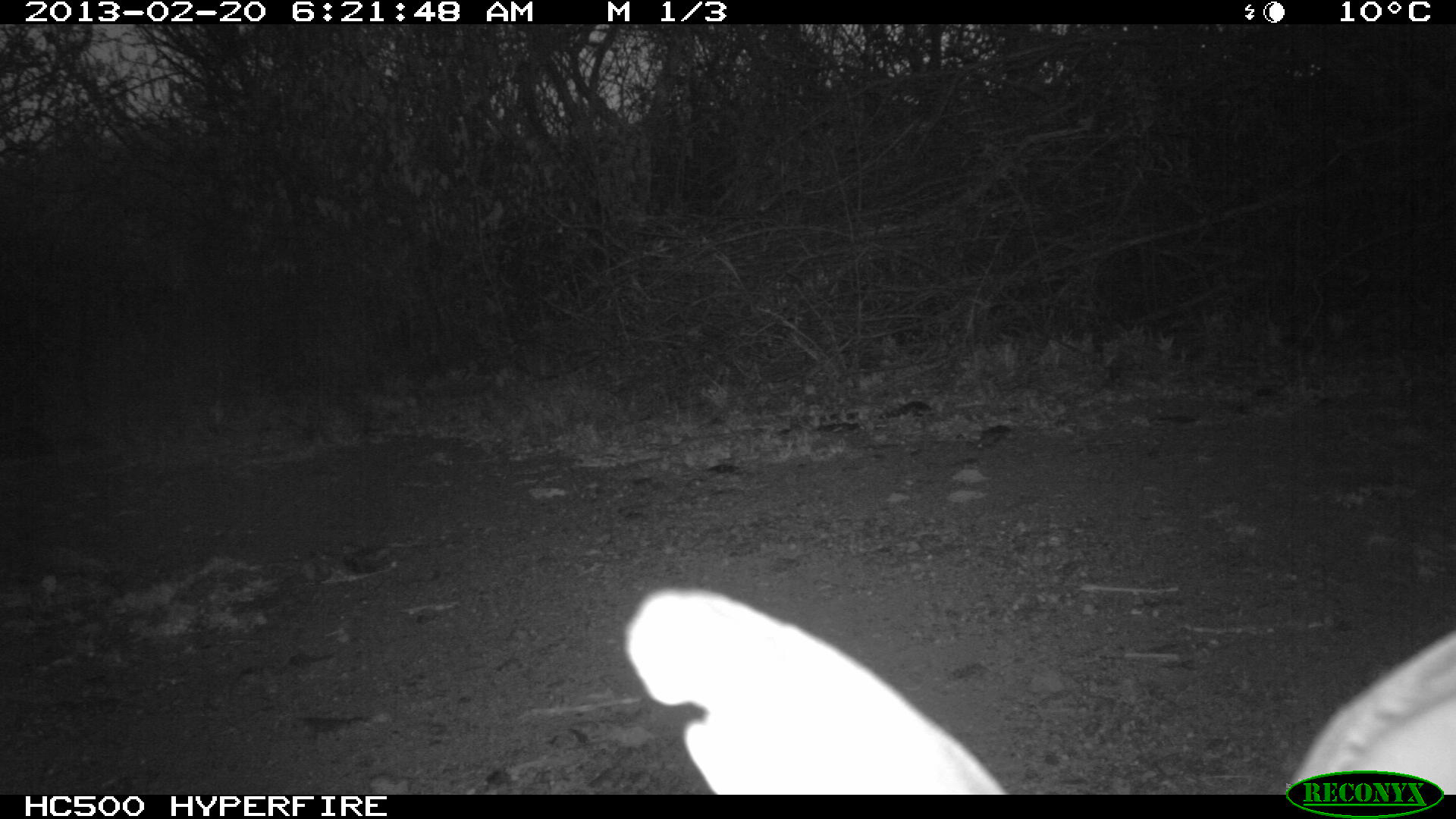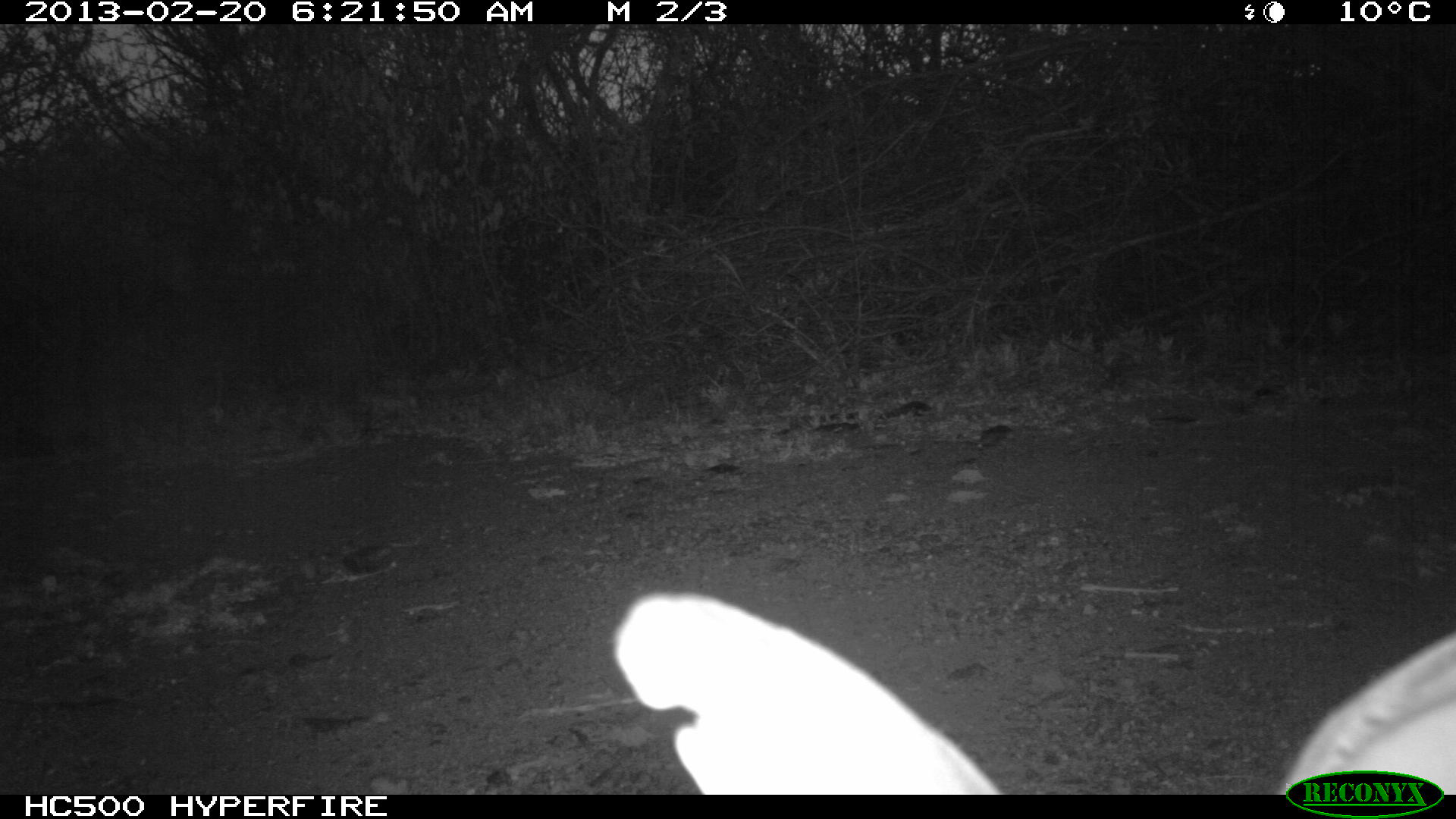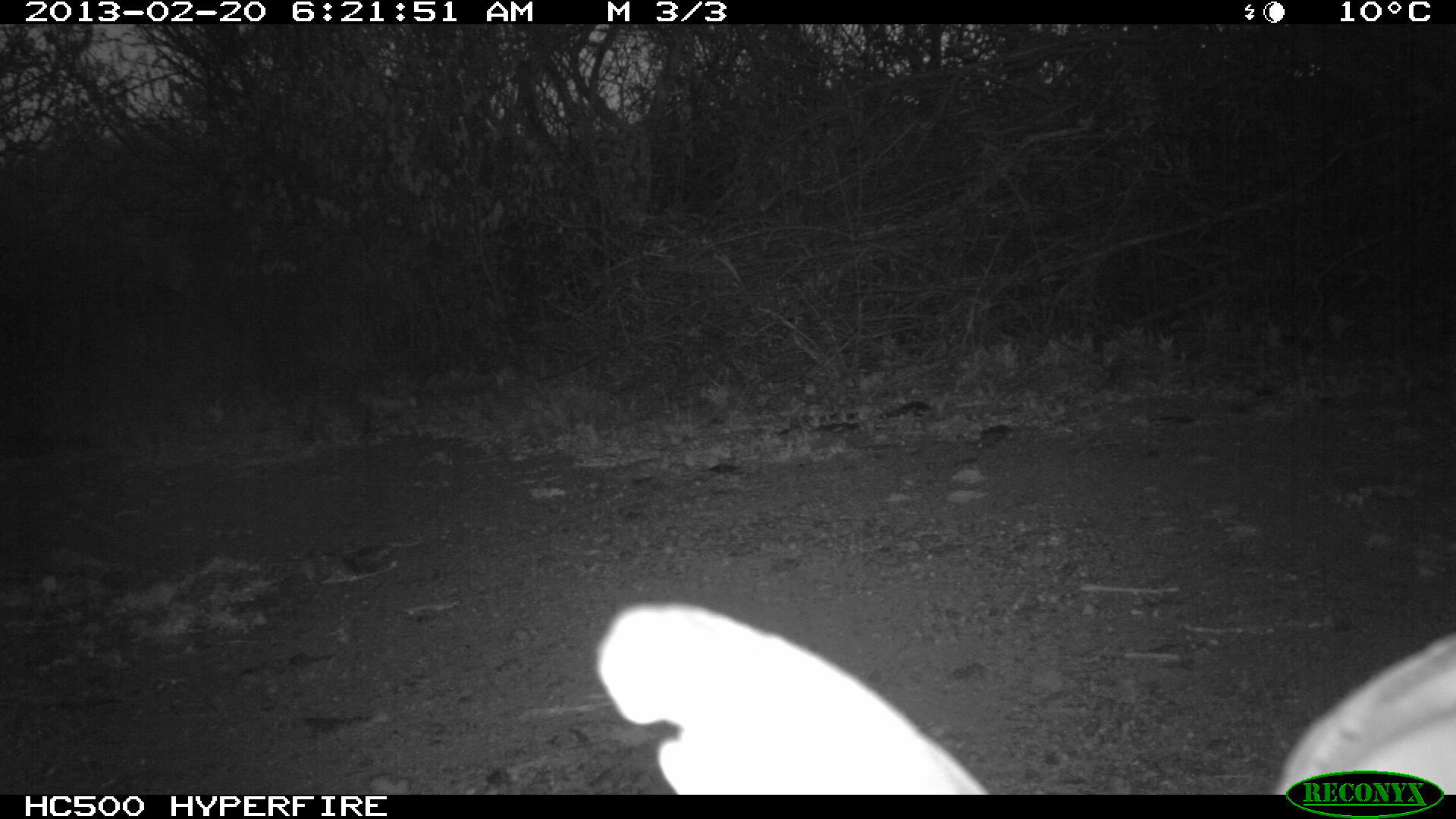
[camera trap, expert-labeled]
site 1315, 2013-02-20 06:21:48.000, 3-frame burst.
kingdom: Animalia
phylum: Chordata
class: Mammalia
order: Artiodactyla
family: Bovidae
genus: Madoqua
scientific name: Madoqua guentheri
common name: günther's dik-dik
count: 1